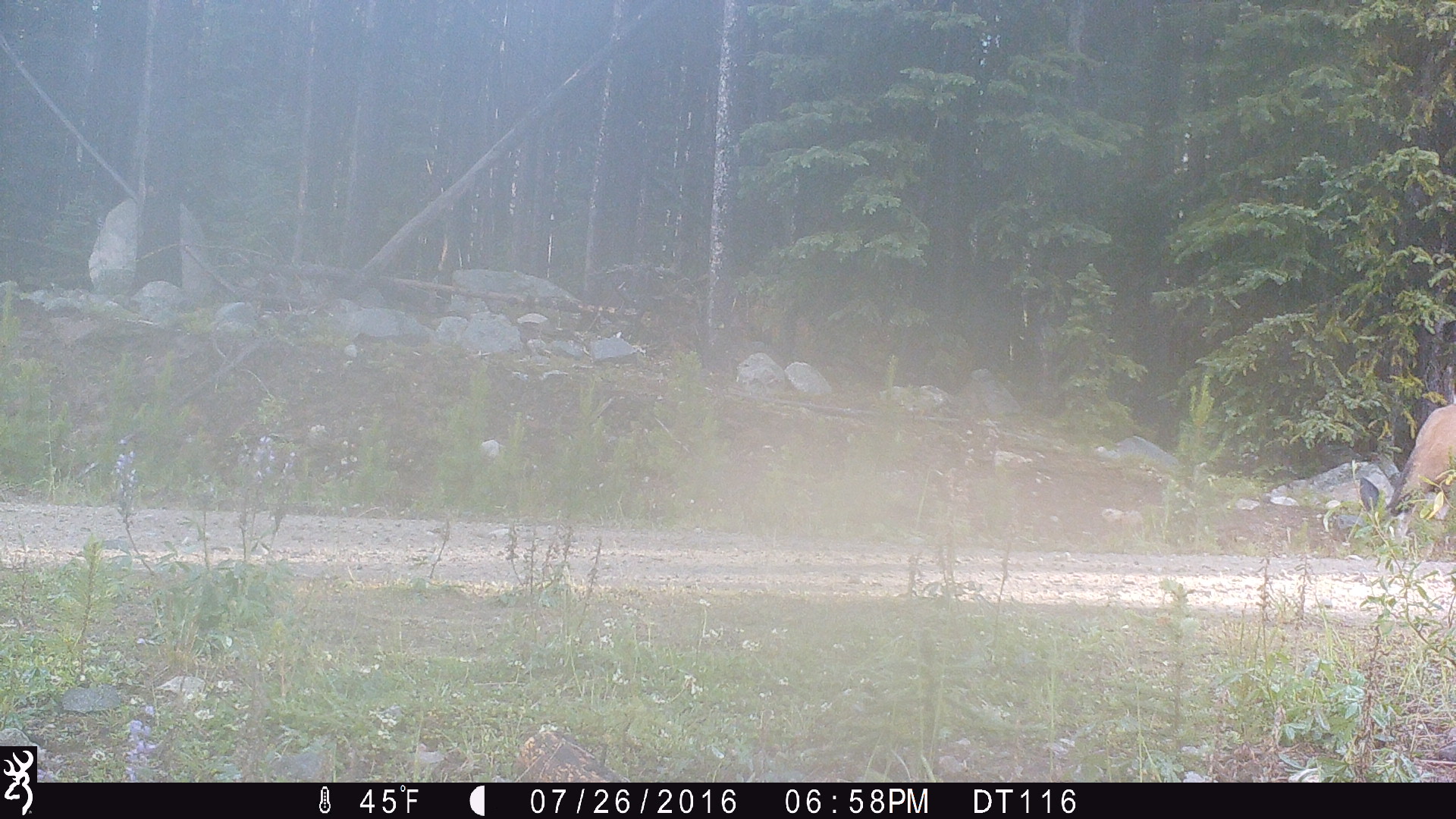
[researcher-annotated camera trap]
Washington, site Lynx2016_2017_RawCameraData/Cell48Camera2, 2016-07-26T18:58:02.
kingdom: Animalia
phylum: Chordata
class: Mammalia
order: Artiodactyla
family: Cervidae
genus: Odocoileus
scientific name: Odocoileus hemionus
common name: mule deer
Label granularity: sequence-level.